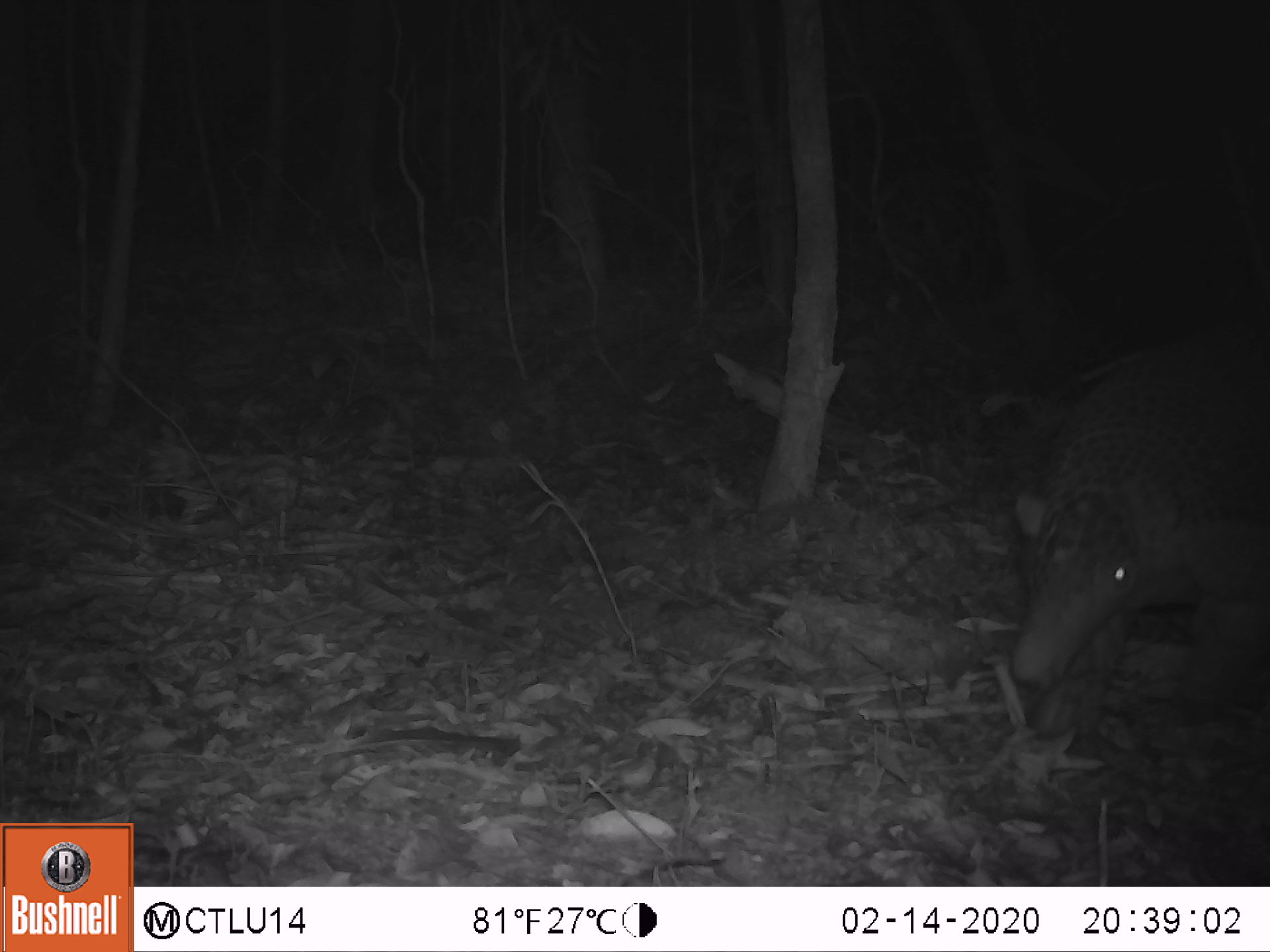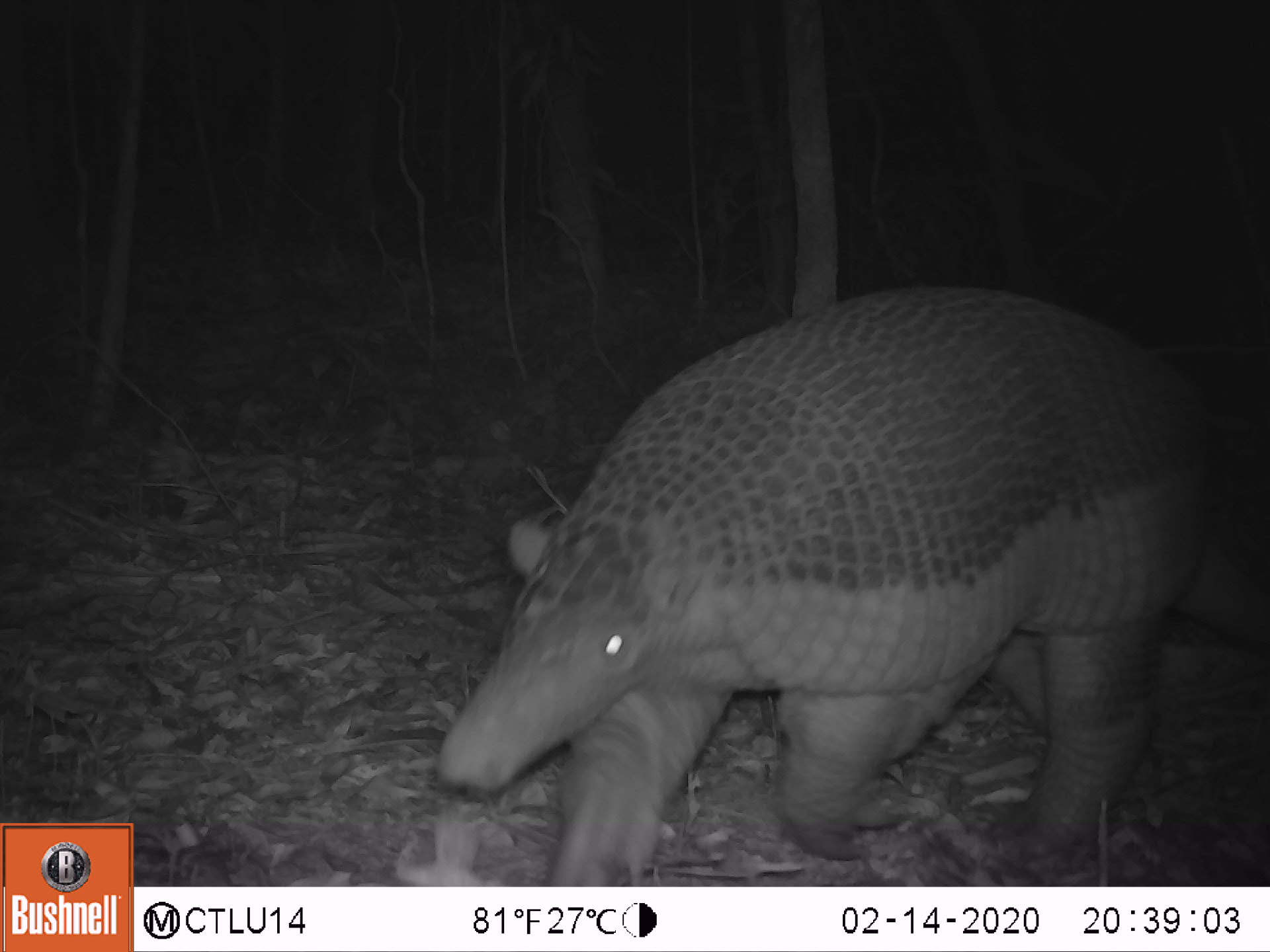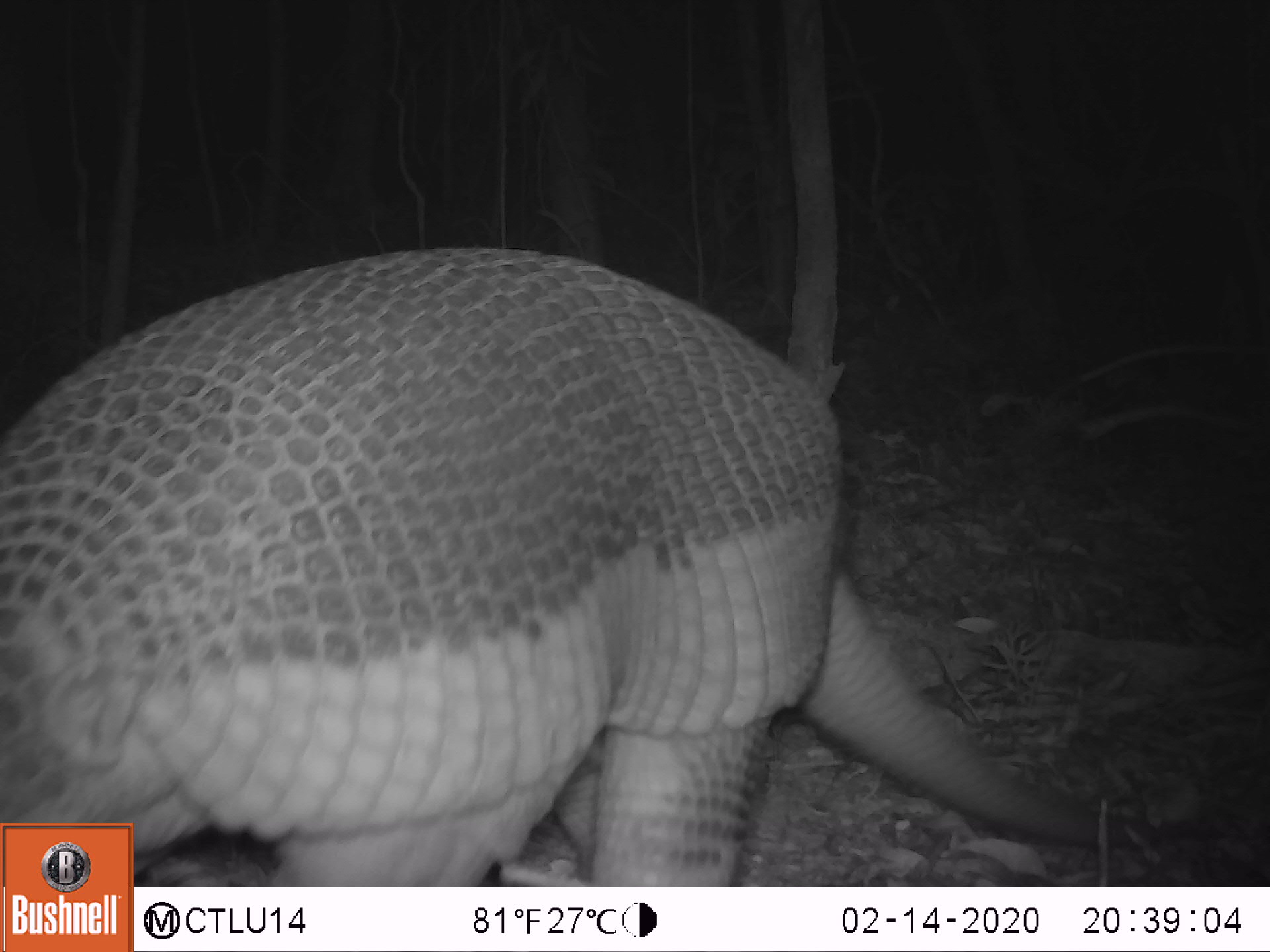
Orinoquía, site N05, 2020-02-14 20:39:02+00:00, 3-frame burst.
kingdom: Animalia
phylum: Chordata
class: Mammalia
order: Cingulata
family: Chlamyphoridae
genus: Priodontes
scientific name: Priodontes maximus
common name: giant armadillo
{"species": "giant armadillo (Priodontes maximus)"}